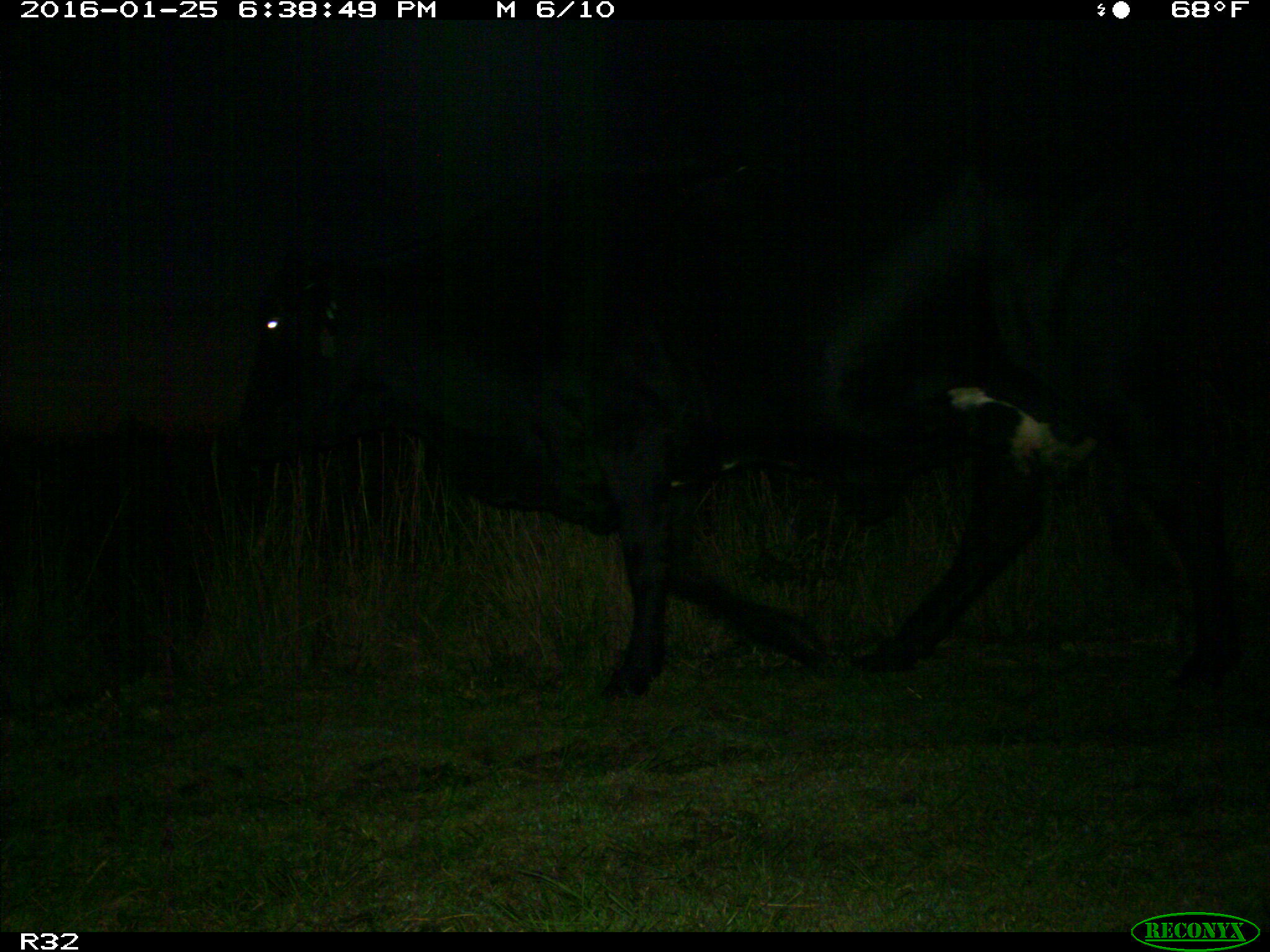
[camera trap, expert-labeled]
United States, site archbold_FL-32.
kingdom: Animalia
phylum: Chordata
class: Mammalia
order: Artiodactyla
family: Bovidae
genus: Bos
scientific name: Bos taurus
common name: domestic cow